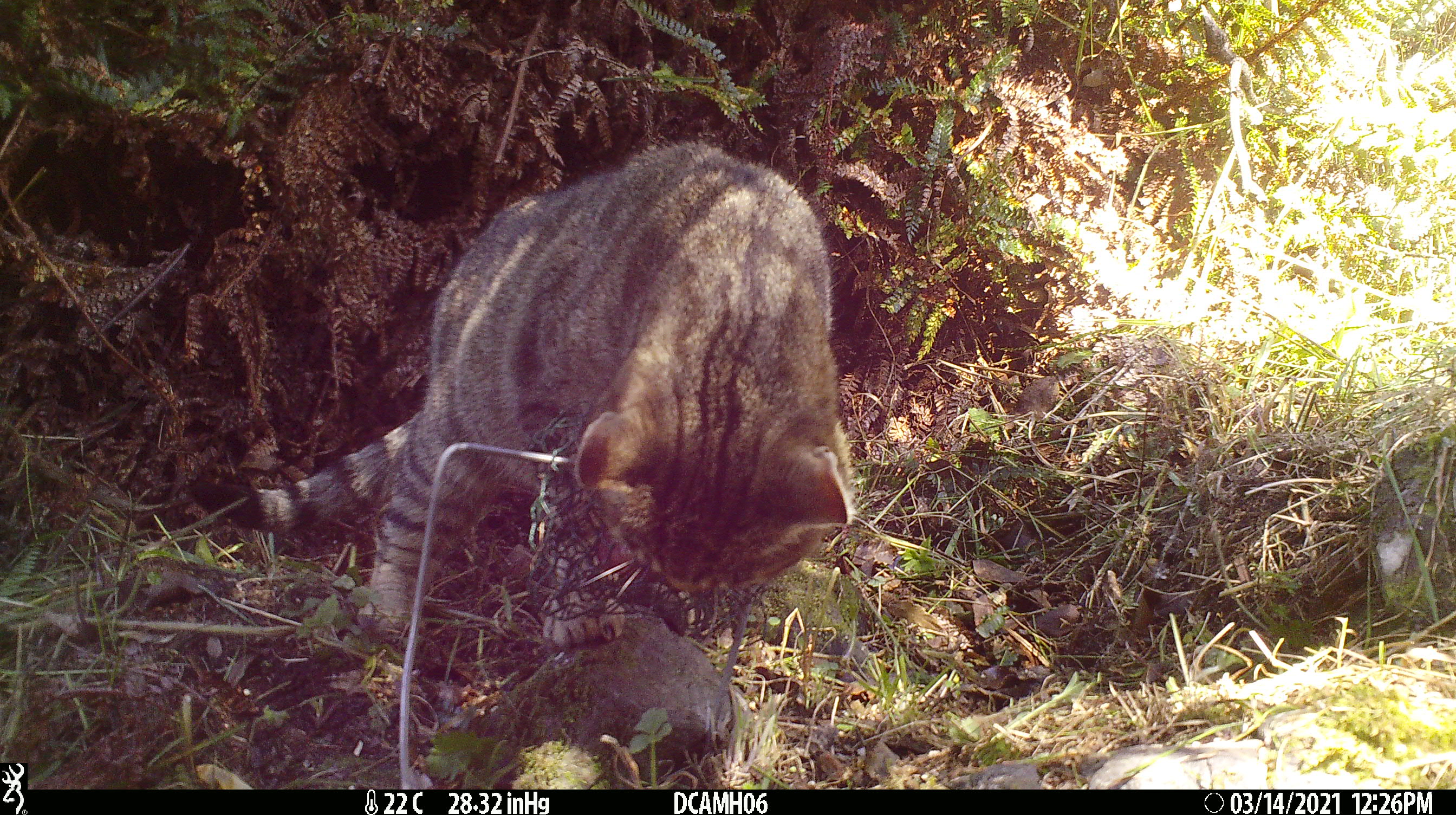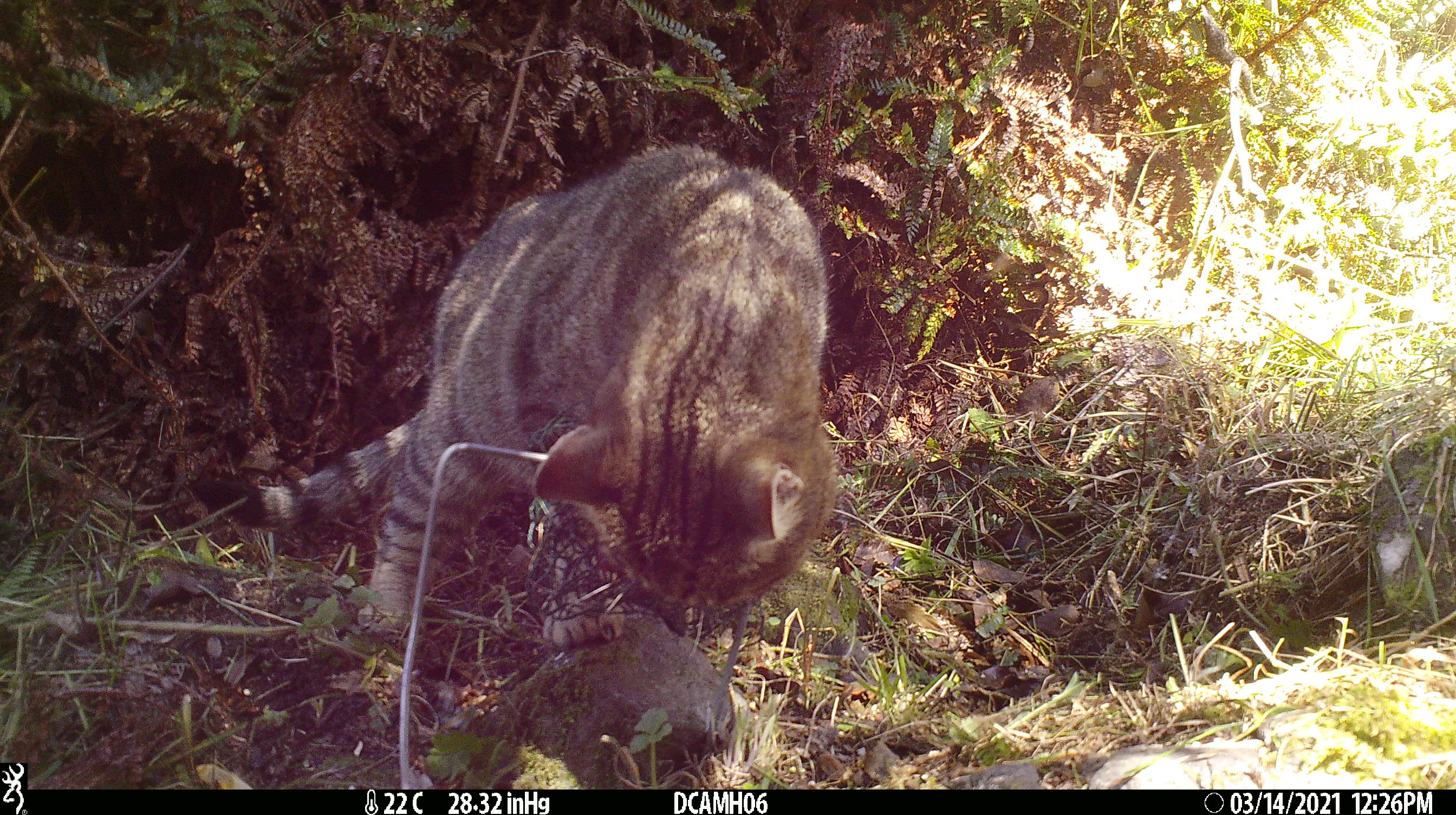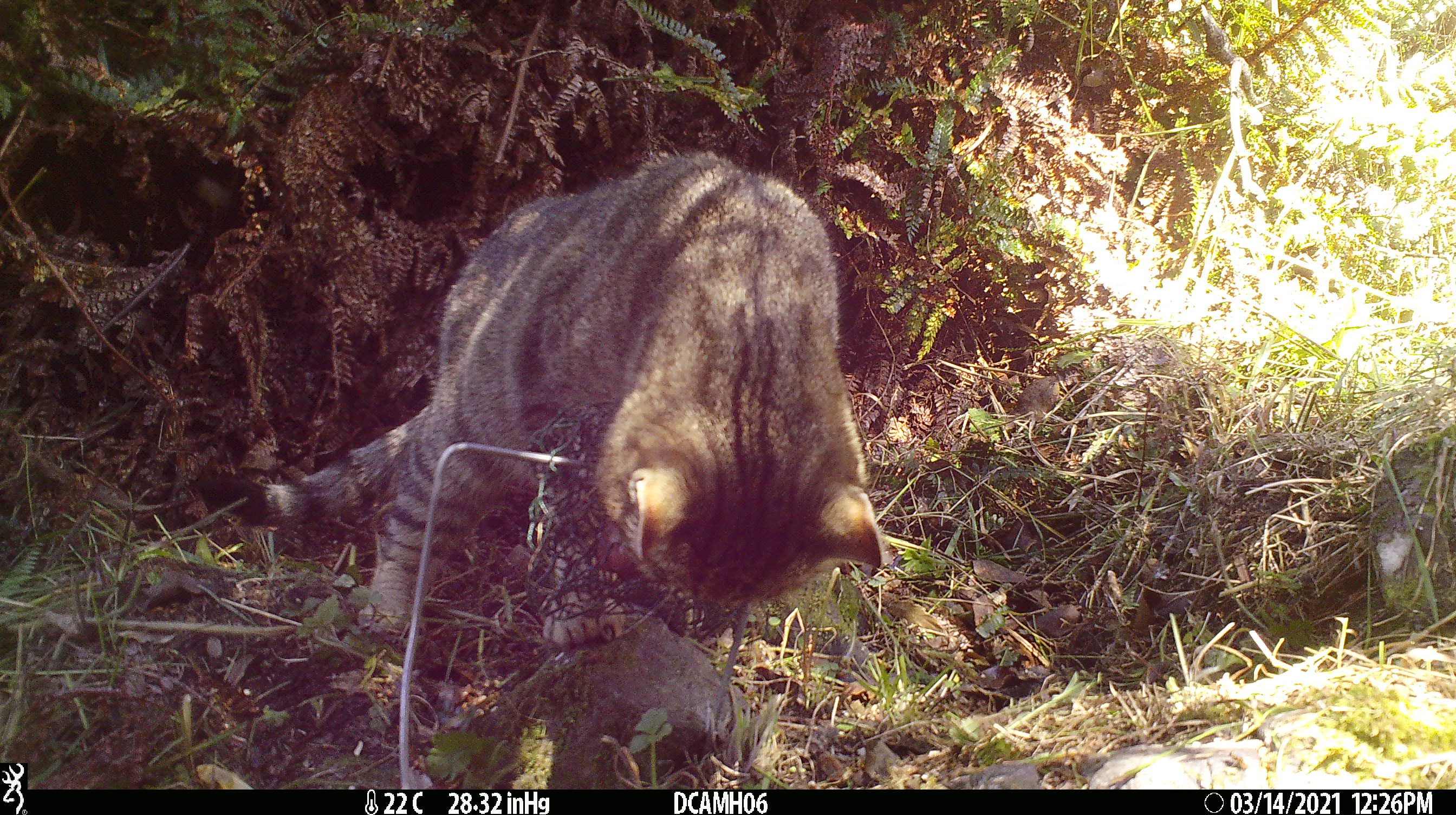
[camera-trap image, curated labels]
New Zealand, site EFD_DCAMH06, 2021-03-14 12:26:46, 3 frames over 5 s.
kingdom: Animalia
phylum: Chordata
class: Mammalia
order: Carnivora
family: Felidae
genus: Felis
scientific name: Felis catus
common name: domestic cat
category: cat